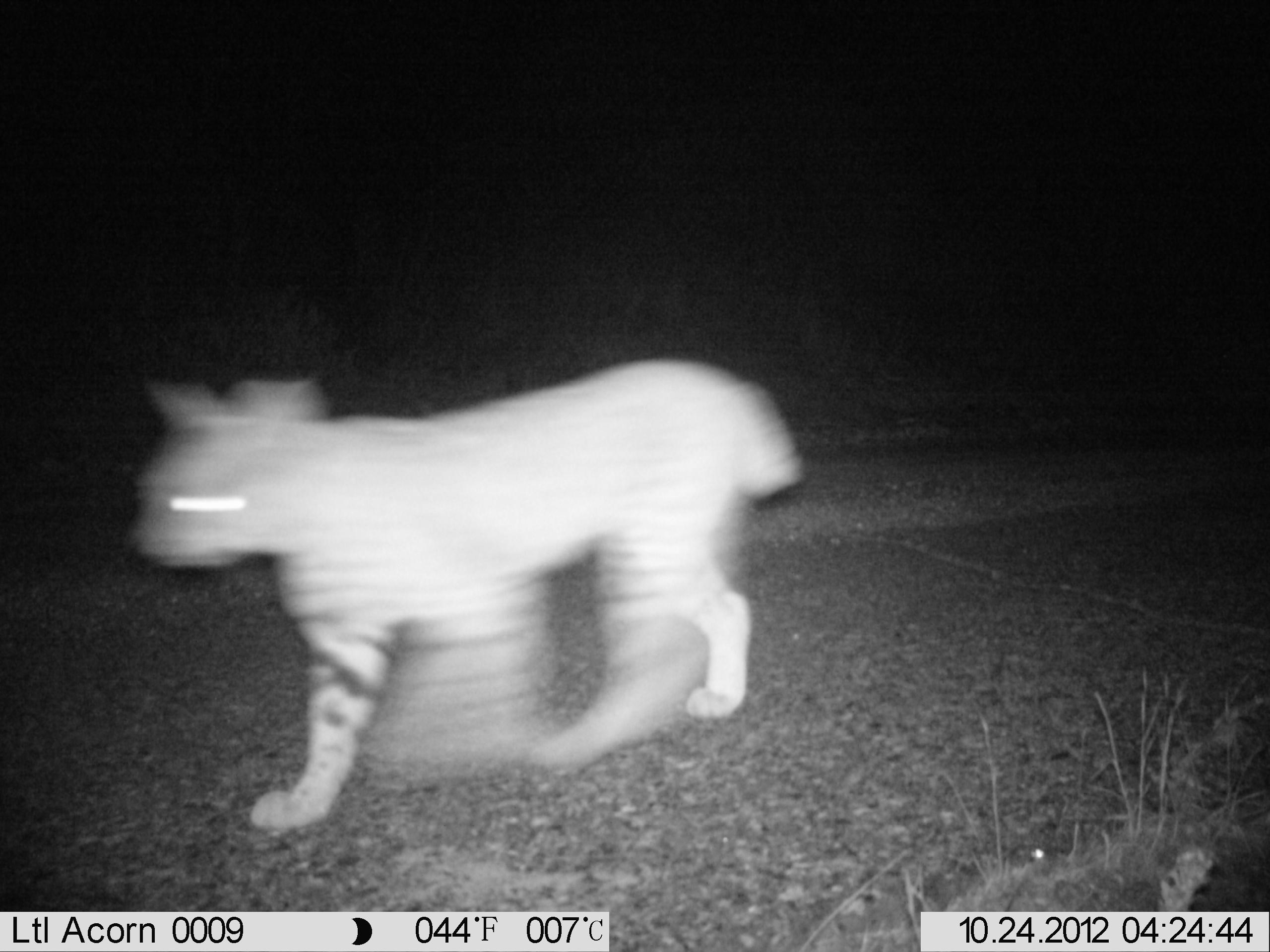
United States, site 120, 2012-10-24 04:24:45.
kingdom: Animalia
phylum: Chordata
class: Mammalia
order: Carnivora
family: Felidae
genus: Lynx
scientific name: Lynx rufus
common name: bobcat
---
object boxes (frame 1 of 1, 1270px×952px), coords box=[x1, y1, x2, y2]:
bobcat: box=[113, 341, 810, 839]